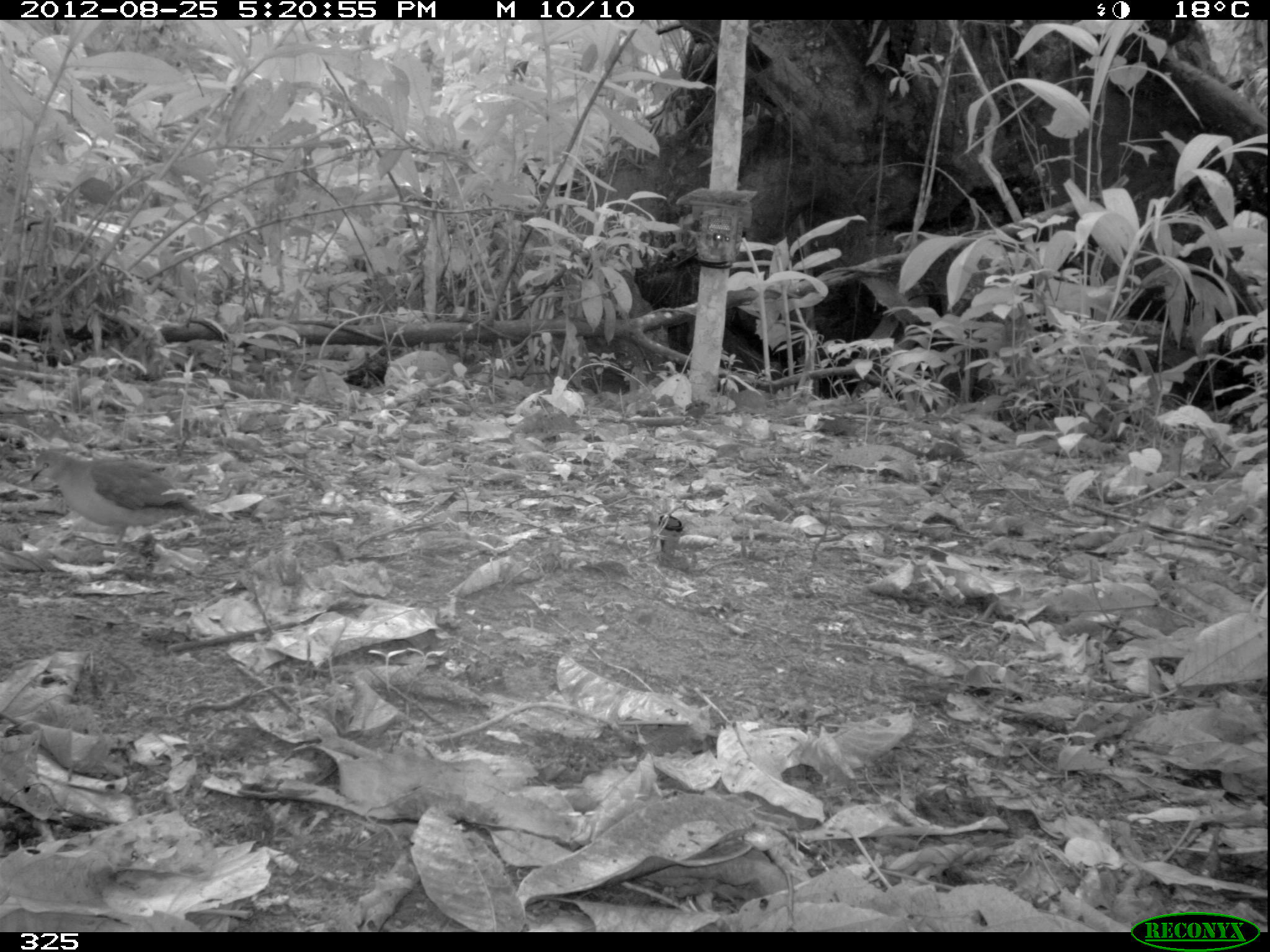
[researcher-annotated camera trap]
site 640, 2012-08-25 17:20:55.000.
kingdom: Animalia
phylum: Chordata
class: Aves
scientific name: Aves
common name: bird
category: unknown bird